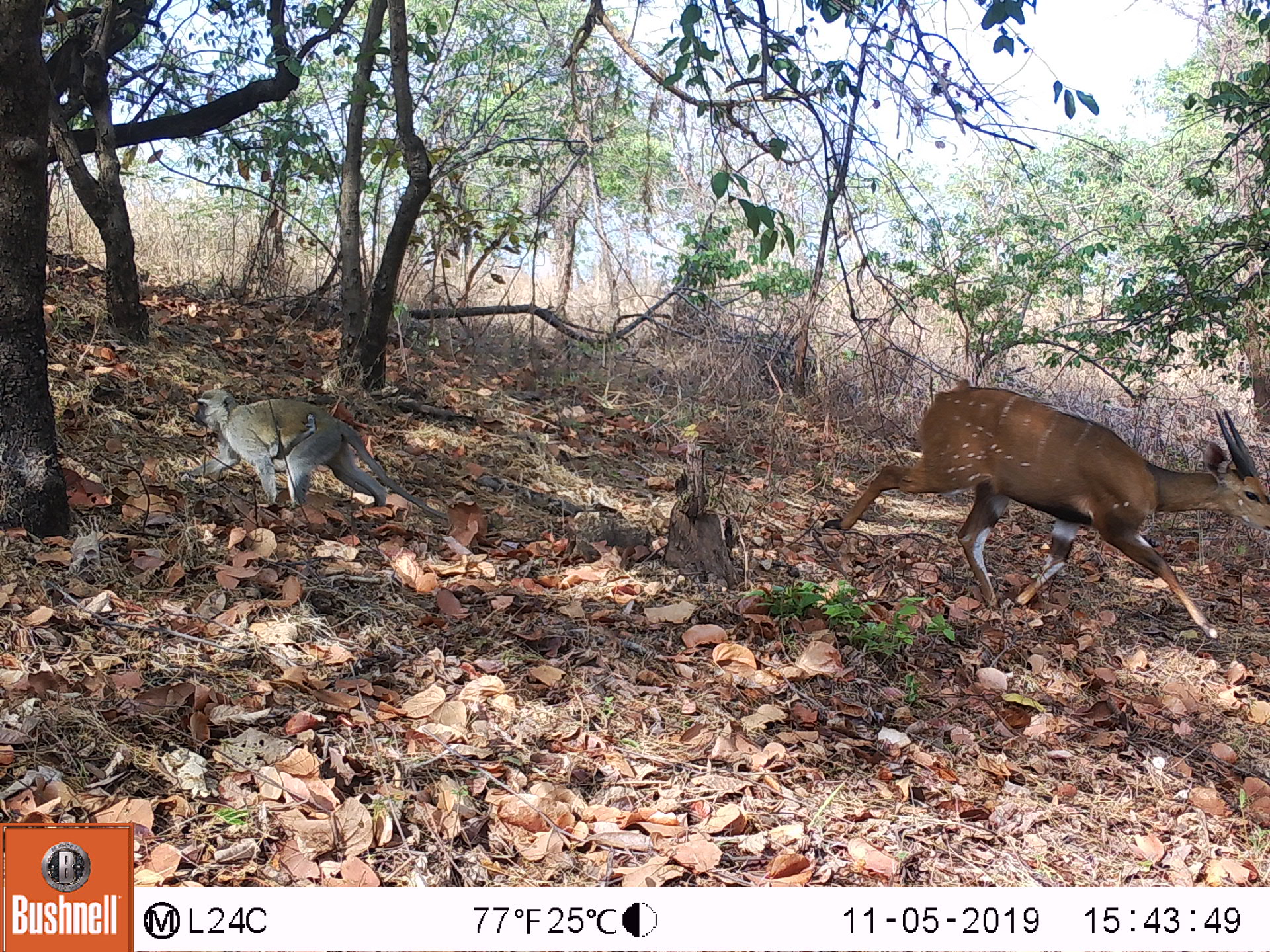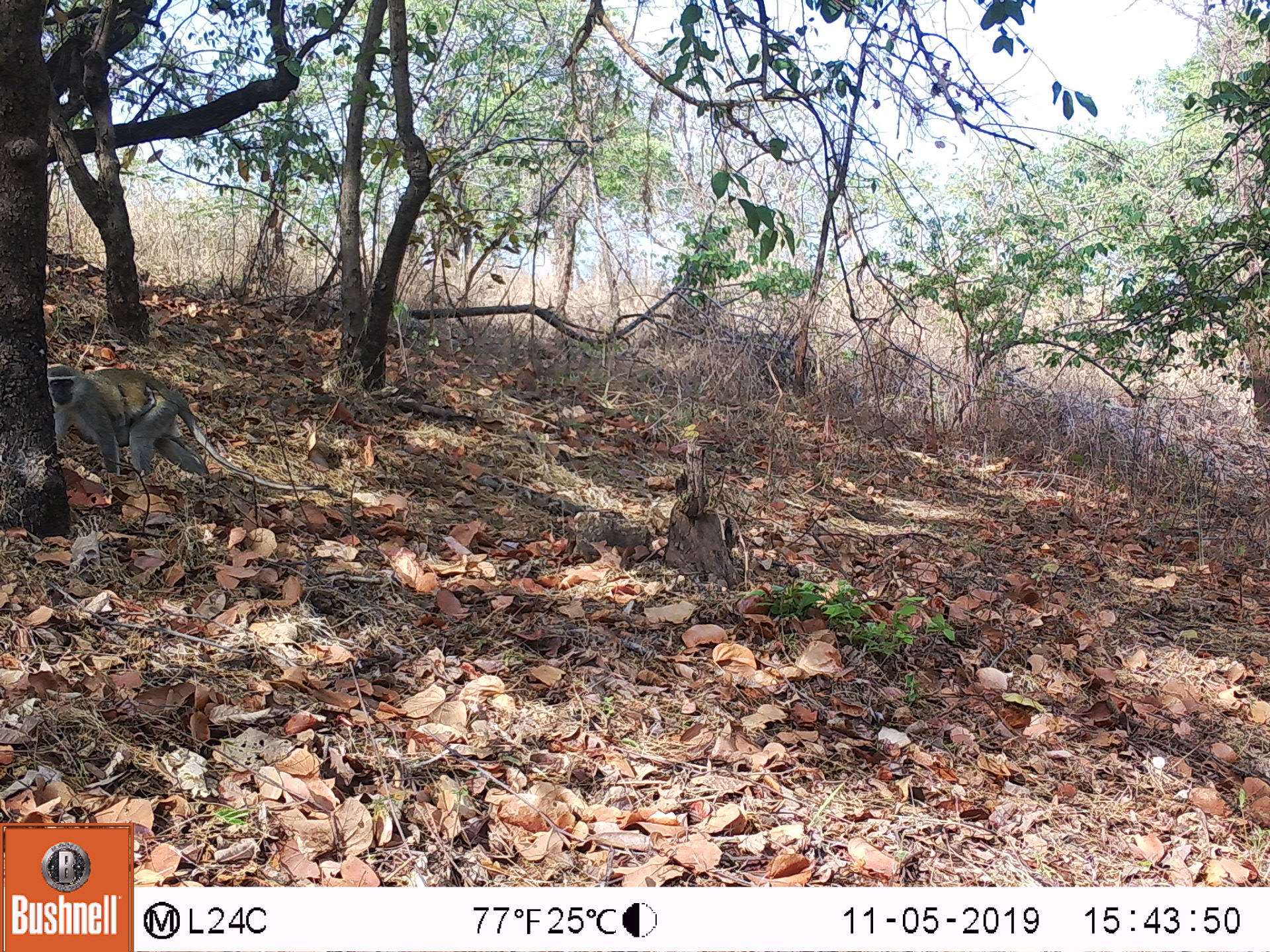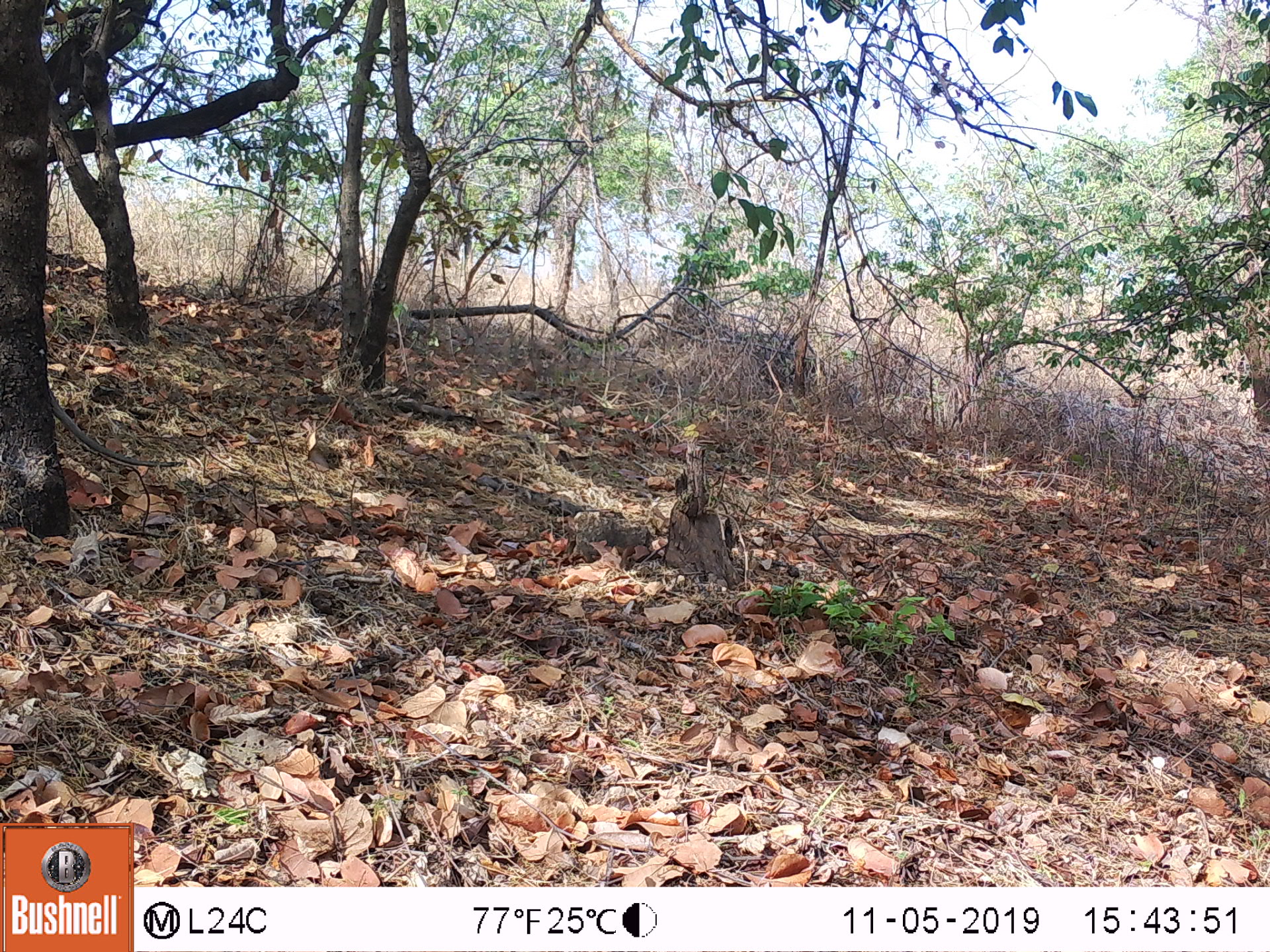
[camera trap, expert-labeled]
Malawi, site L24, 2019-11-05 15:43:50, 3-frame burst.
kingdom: Animalia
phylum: Chordata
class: Mammalia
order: Artiodactyla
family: Bovidae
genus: Tragelaphus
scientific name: Tragelaphus sylvaticus sylvaticus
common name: cape bushbuck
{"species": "cape bushbuck (Tragelaphus sylvaticus sylvaticus)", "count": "2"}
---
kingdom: Animalia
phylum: Chordata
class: Mammalia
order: Primates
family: Cercopithecidae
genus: Chlorocebus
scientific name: Chlorocebus pygerythrus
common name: vervet monkey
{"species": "vervet monkey (Chlorocebus pygerythrus)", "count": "1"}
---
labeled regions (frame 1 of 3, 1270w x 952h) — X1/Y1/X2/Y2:
cape bushbuck: 819/370/1270/658; 817/372/1269/652
vervet monkey: 182/387/455/523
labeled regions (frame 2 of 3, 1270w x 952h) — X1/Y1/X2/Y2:
vervet monkey: 35/359/317/490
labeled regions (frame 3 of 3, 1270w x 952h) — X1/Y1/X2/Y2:
vervet monkey: 48/391/190/468